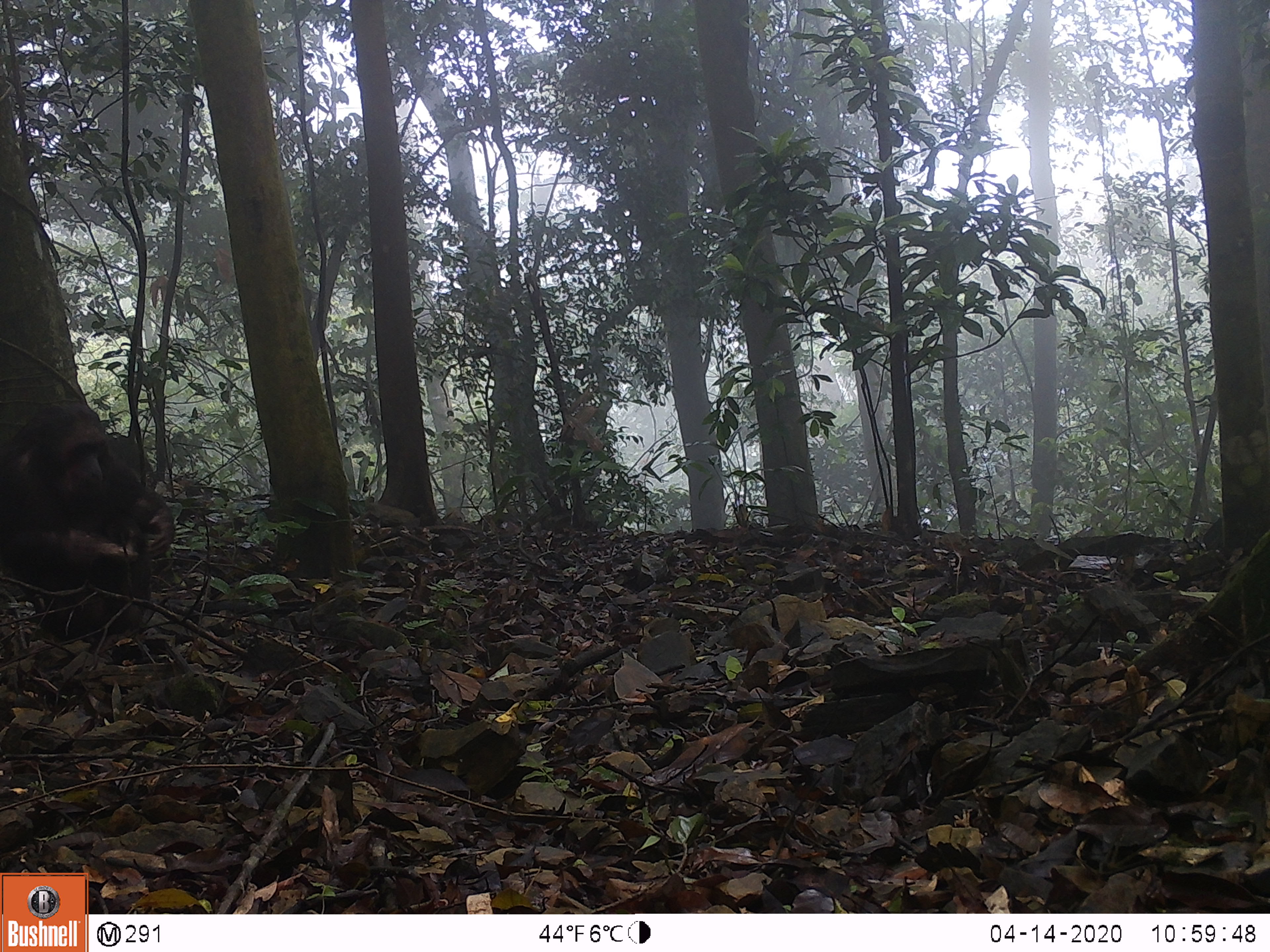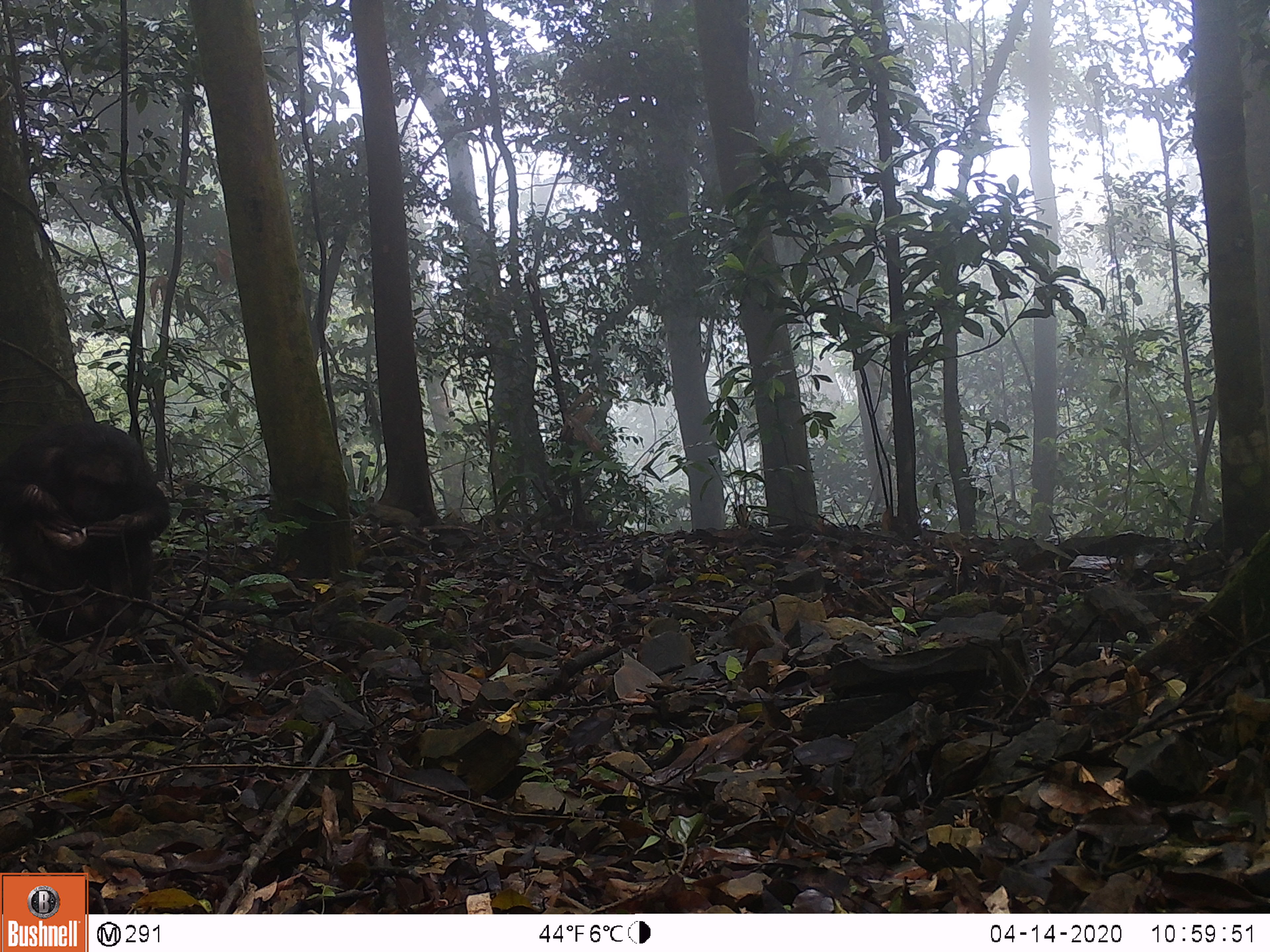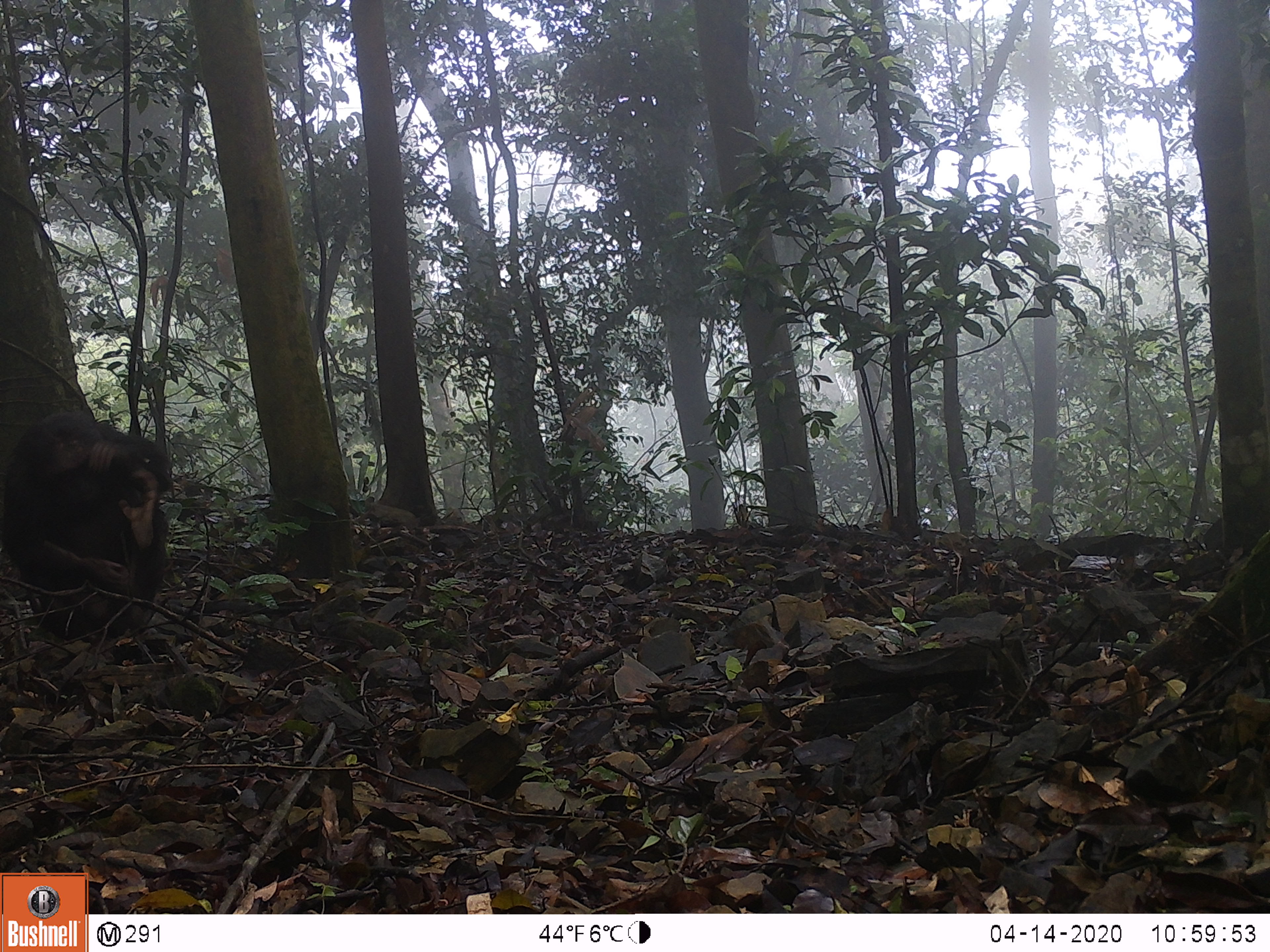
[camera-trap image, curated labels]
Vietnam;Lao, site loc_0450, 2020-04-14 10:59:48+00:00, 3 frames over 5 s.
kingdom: Animalia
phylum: Chordata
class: Mammalia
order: Primates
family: Cercopithecidae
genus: Macaca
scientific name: Macaca arctoides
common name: stump-tailed macaque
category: stump tailed macaque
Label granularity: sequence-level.